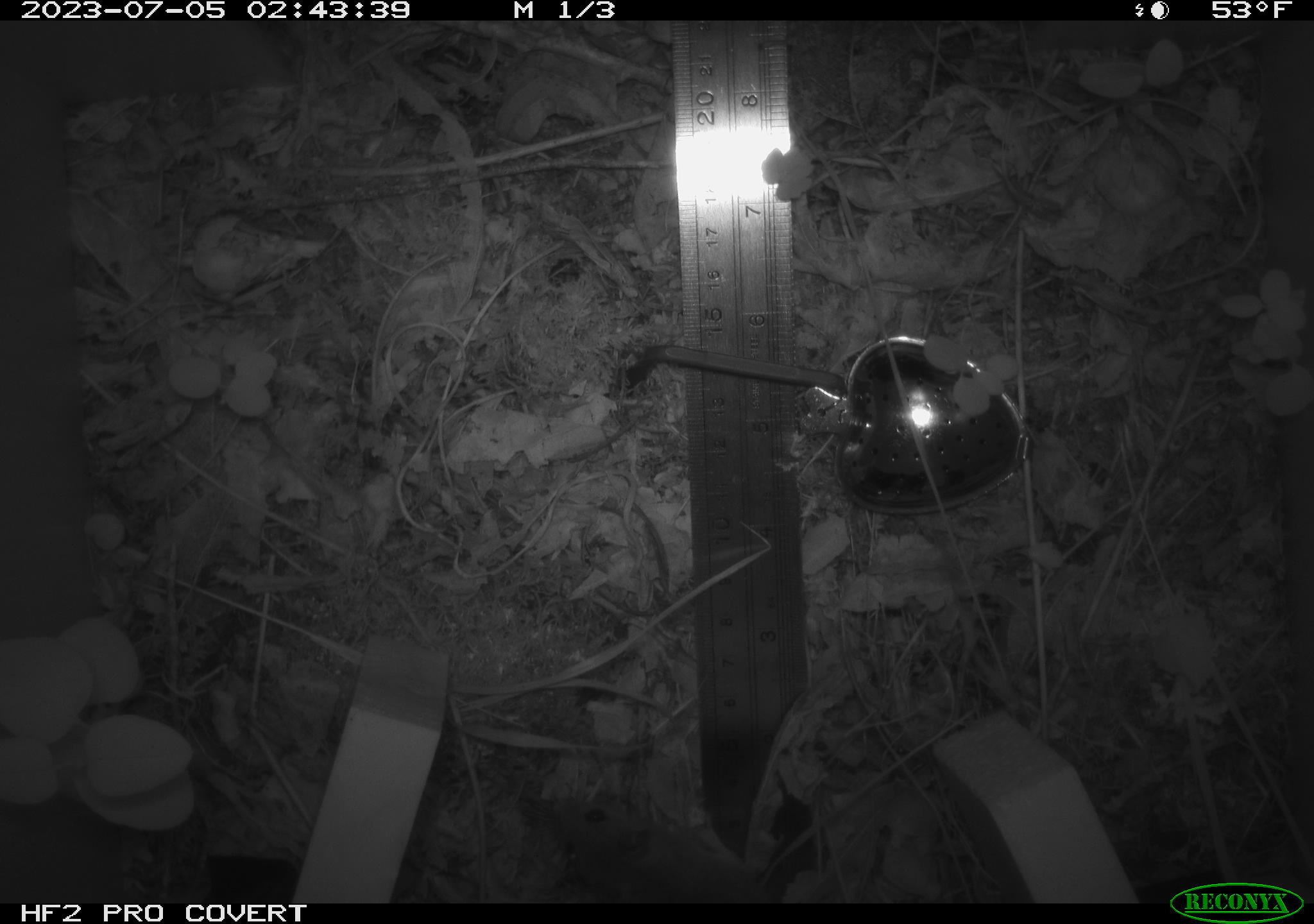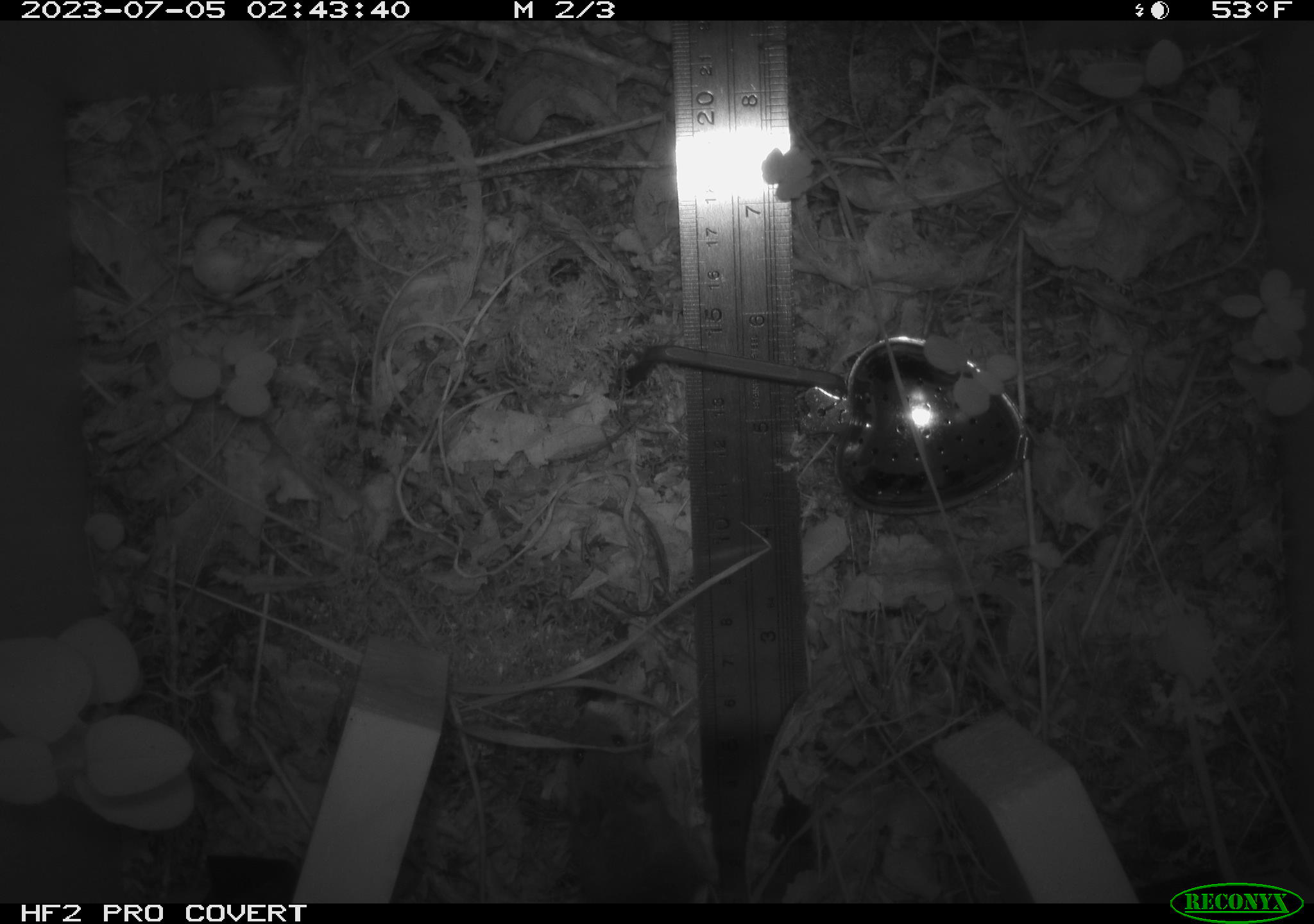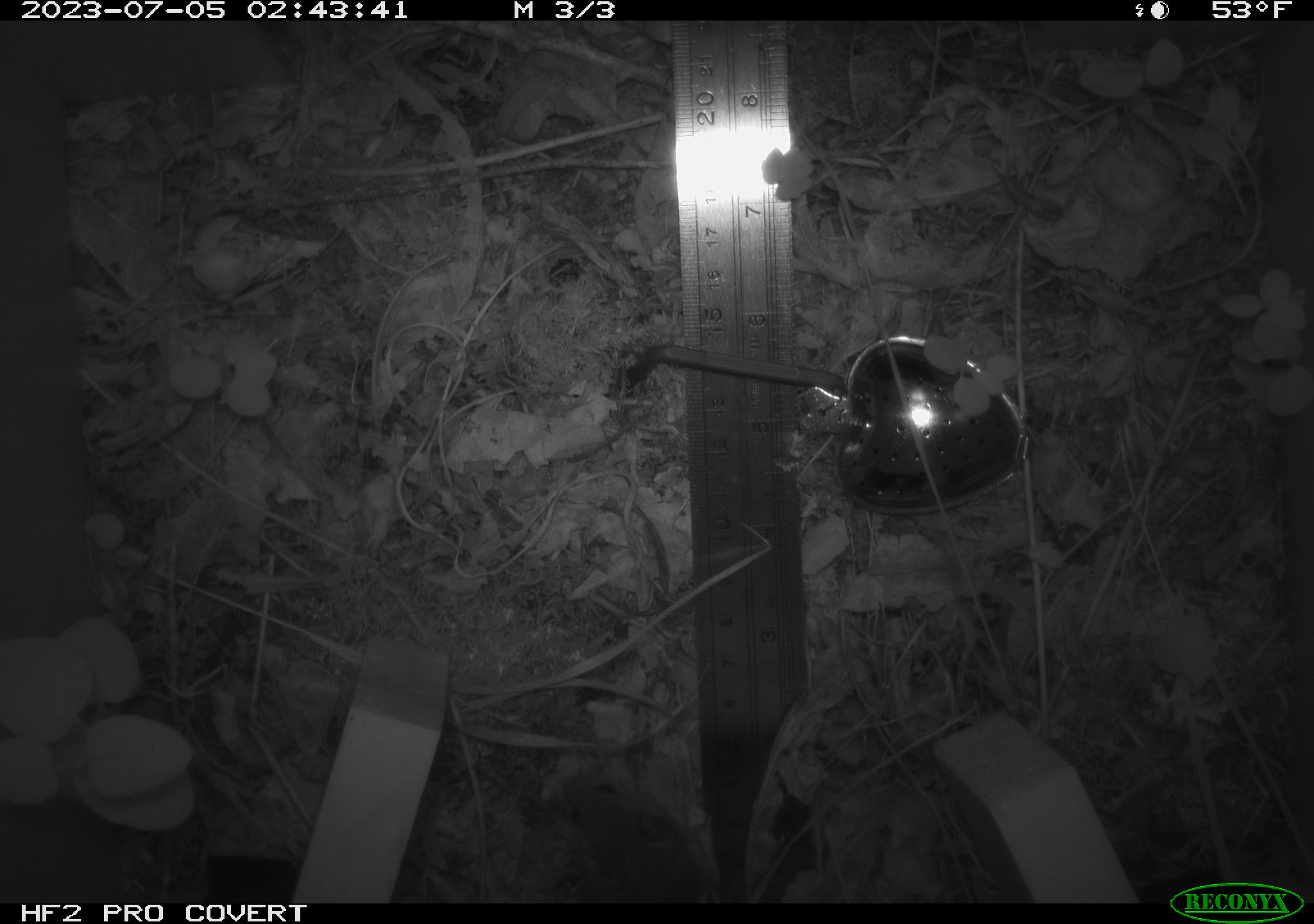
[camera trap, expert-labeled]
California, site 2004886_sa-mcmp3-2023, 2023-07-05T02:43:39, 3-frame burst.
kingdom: Animalia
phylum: Chordata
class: Mammalia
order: Rodentia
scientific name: Rodentia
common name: mouse species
Mouse species (Rodentia).